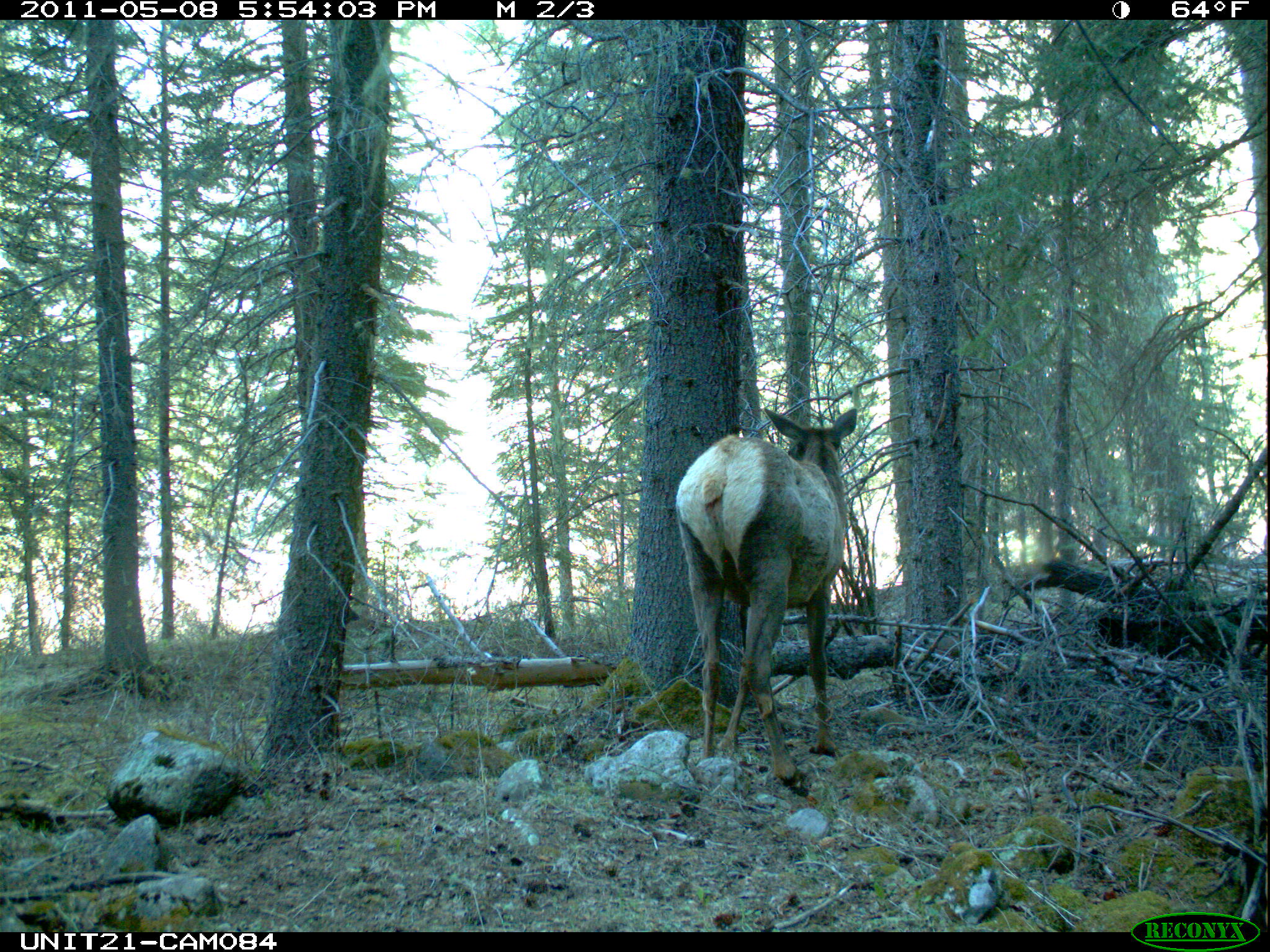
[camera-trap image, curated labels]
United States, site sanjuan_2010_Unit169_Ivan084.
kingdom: Animalia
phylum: Chordata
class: Mammalia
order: Artiodactyla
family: Cervidae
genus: Cervus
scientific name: Cervus elaphus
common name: red deer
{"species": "Cervus elaphus (red deer)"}